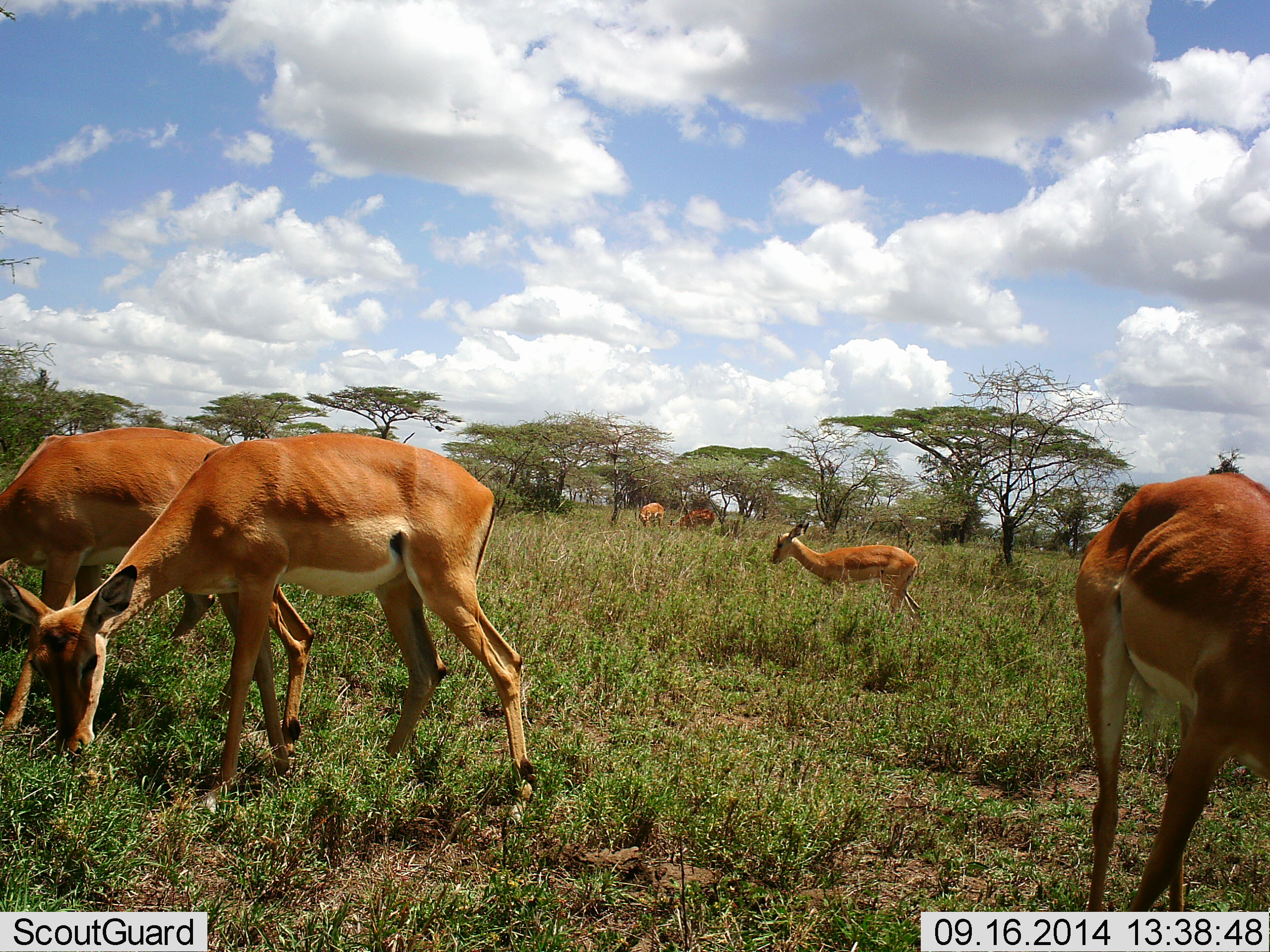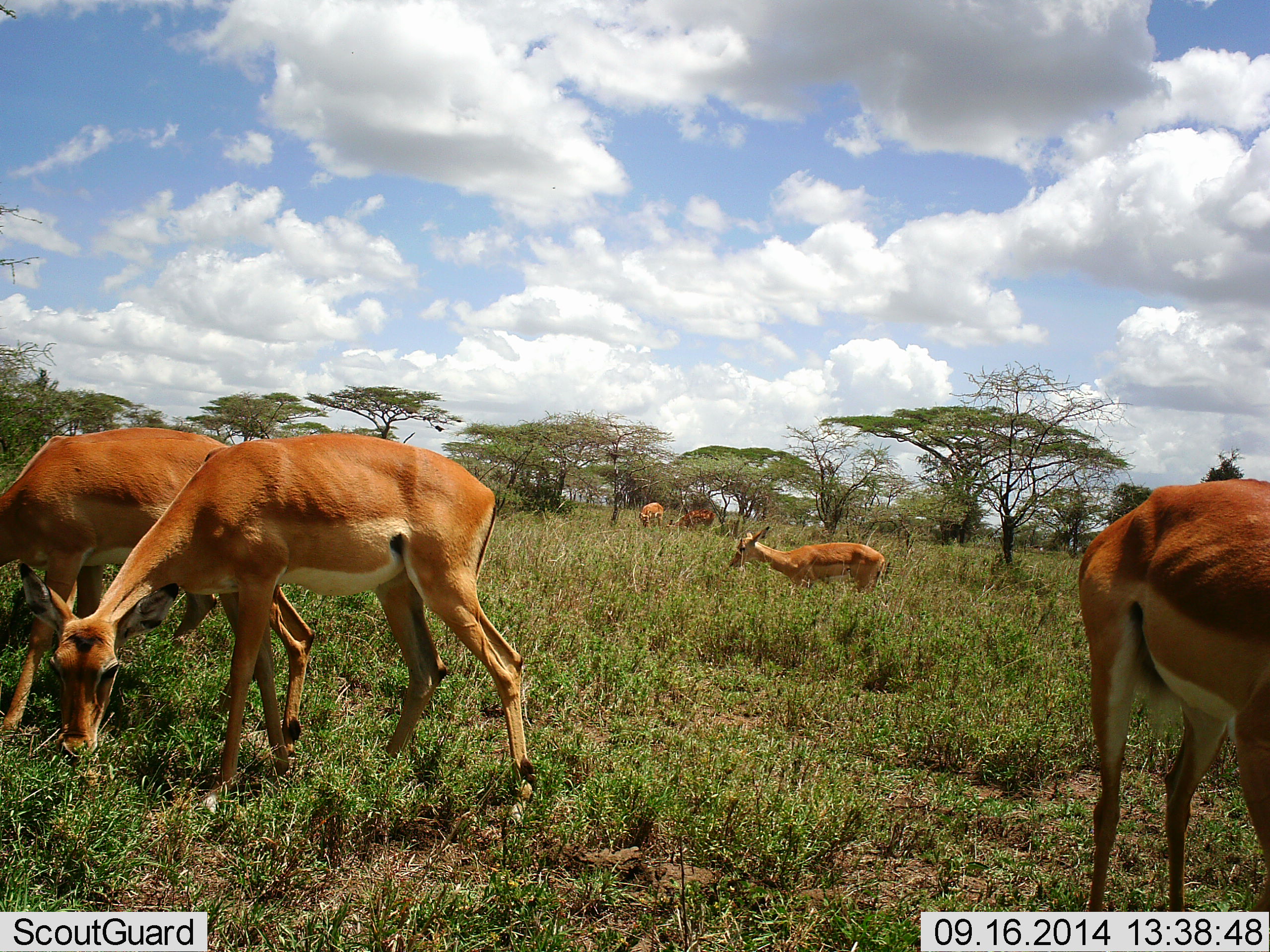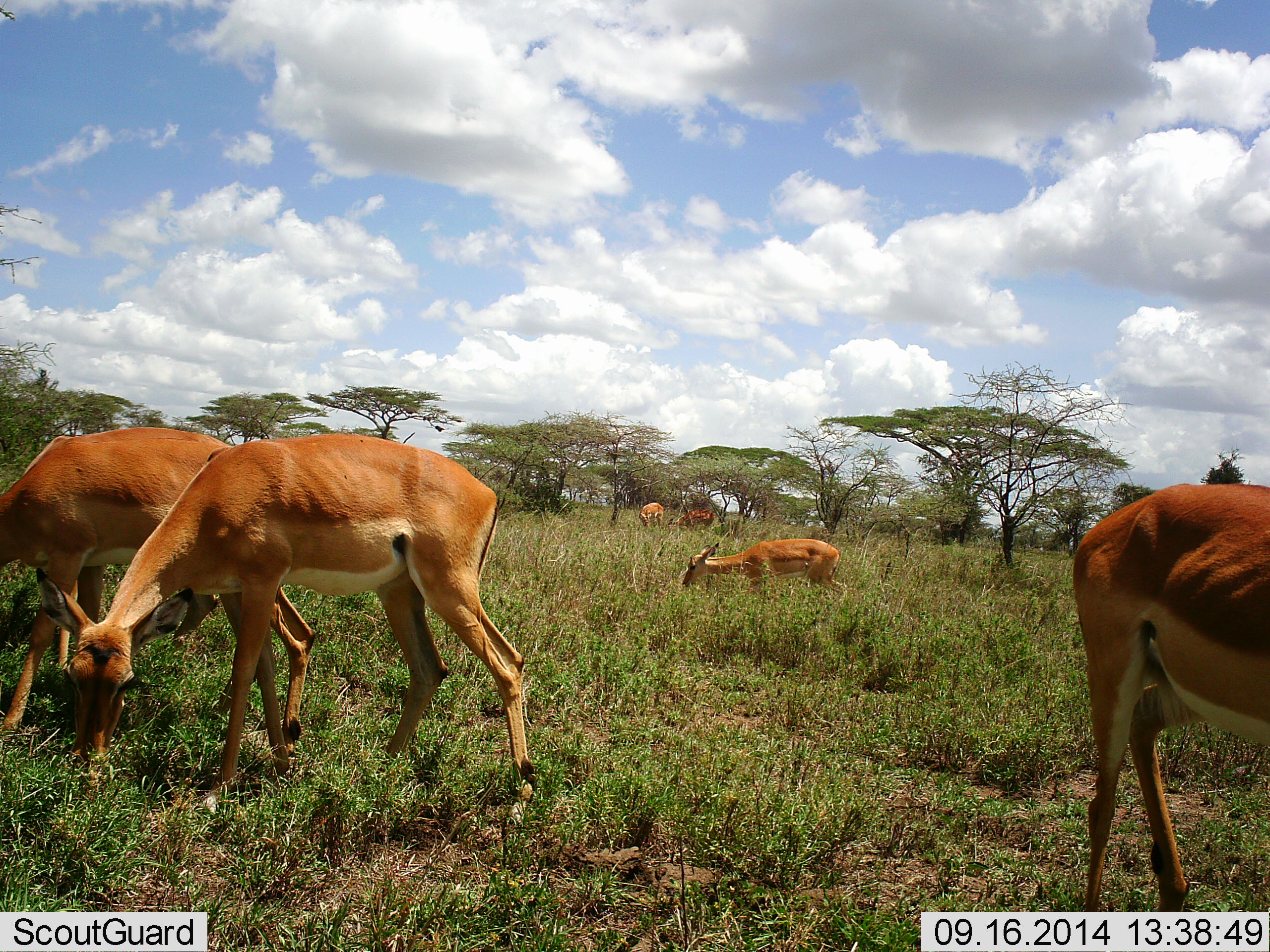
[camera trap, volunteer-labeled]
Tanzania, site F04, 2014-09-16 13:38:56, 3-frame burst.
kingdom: Animalia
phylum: Chordata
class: Mammalia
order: Artiodactyla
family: Bovidae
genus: Aepyceros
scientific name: Aepyceros melampus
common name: impala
Impala (Aepyceros melampus), count 7. Behavior (volunteer vote fractions): standing 80%, resting 0%, moving 50%, interacting 10%. Young present (vote fraction): 20%. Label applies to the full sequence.